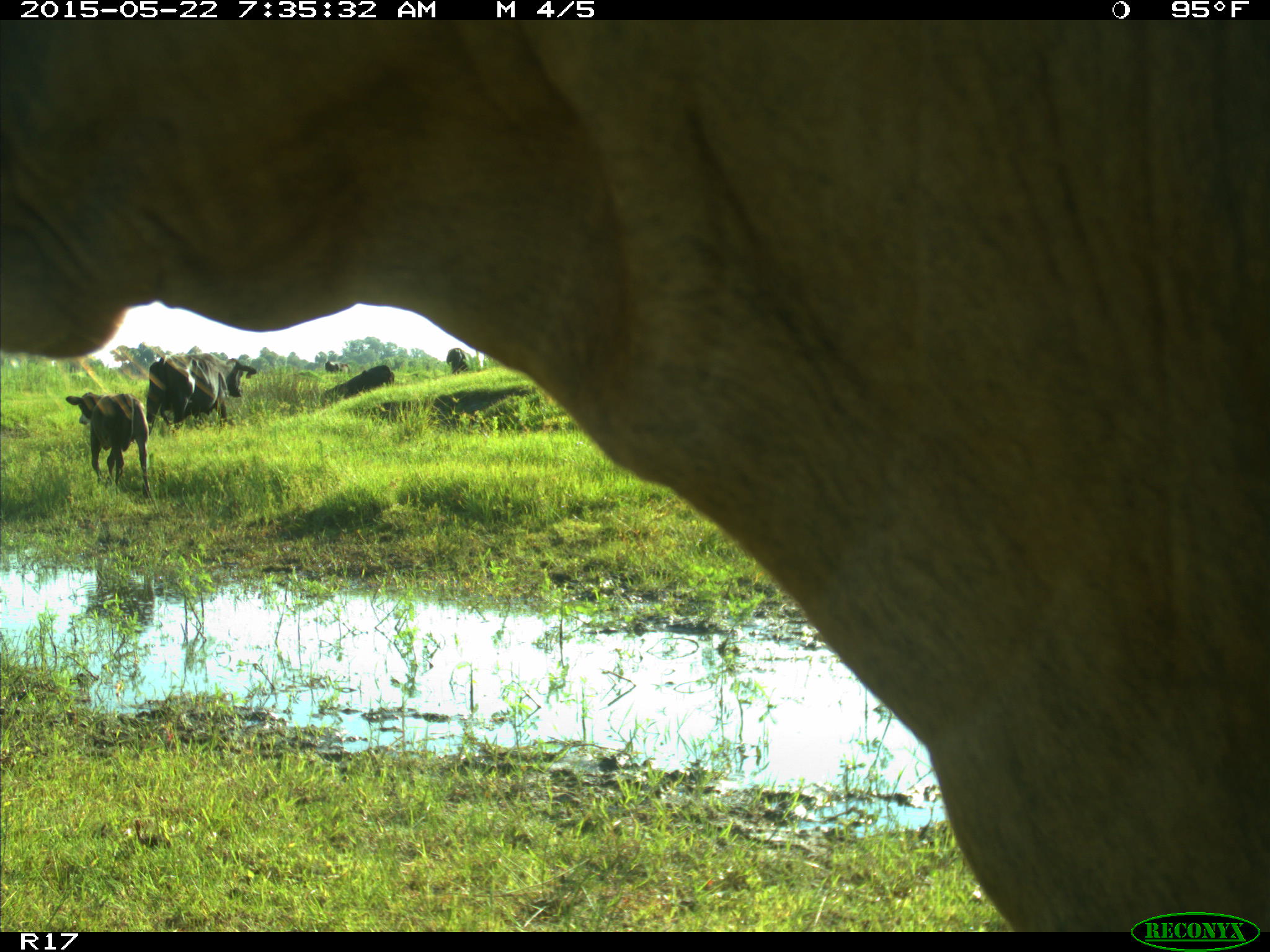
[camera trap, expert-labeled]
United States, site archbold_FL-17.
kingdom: Animalia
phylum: Chordata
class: Mammalia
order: Artiodactyla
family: Bovidae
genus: Bos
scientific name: Bos taurus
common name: domestic cow